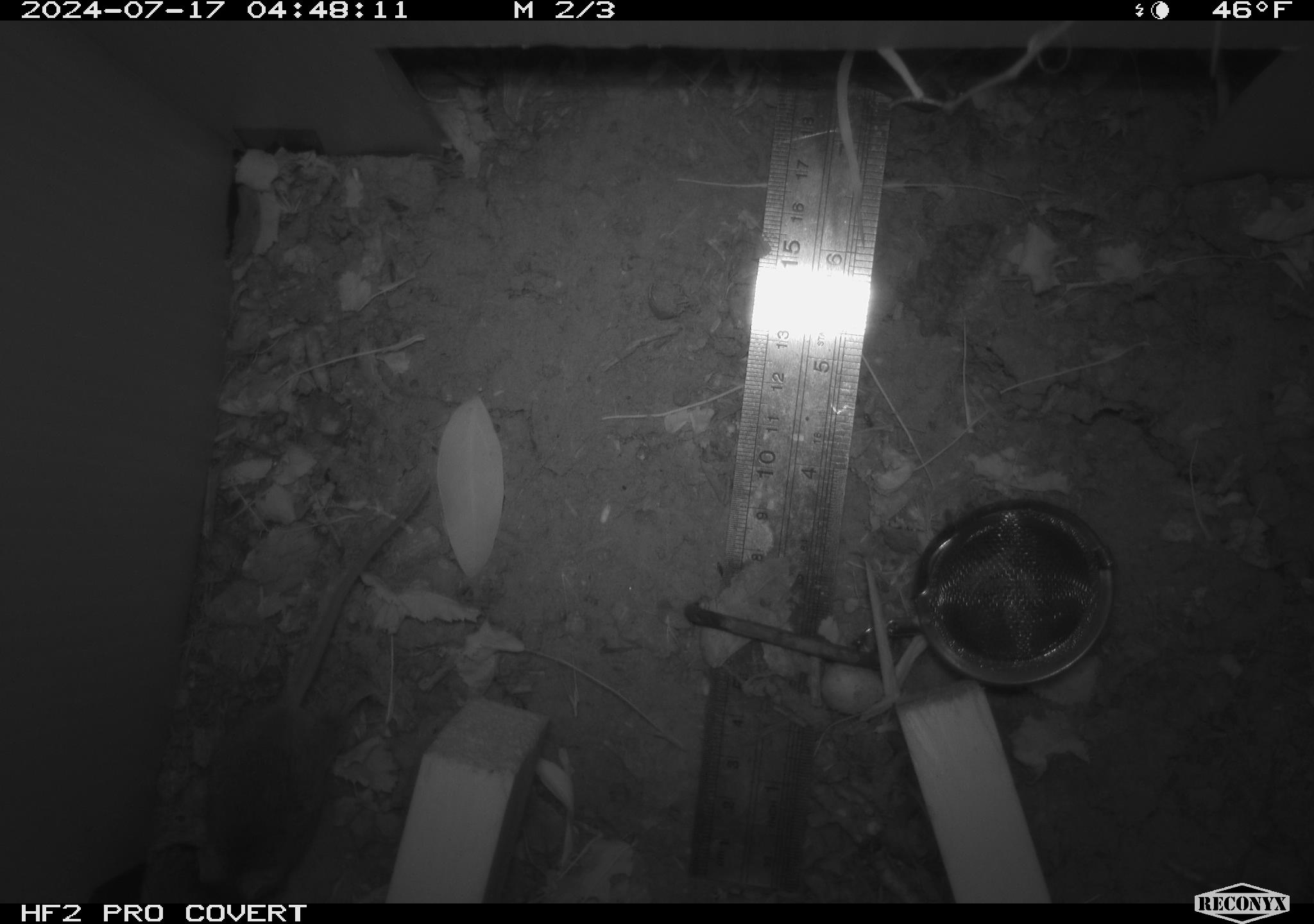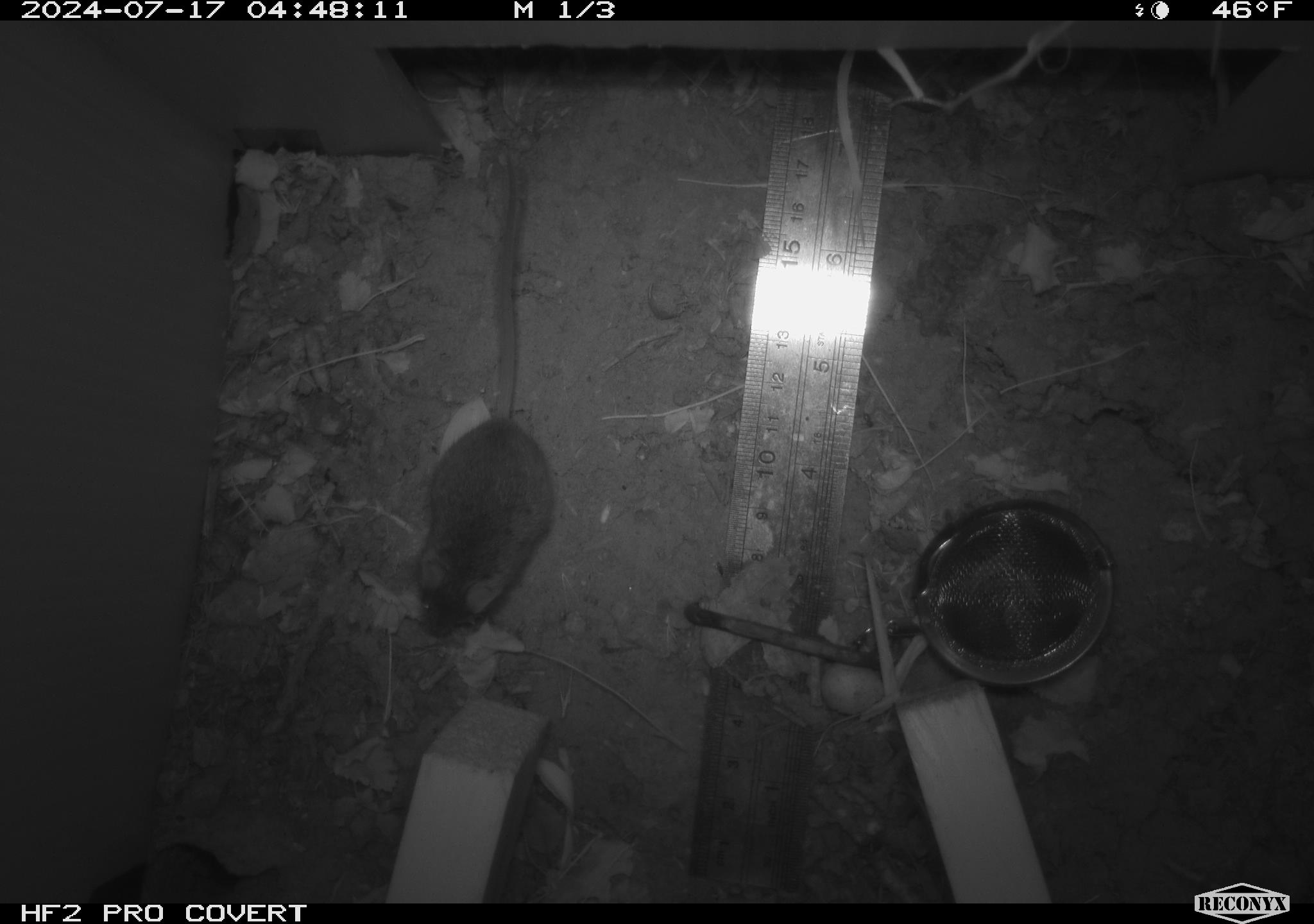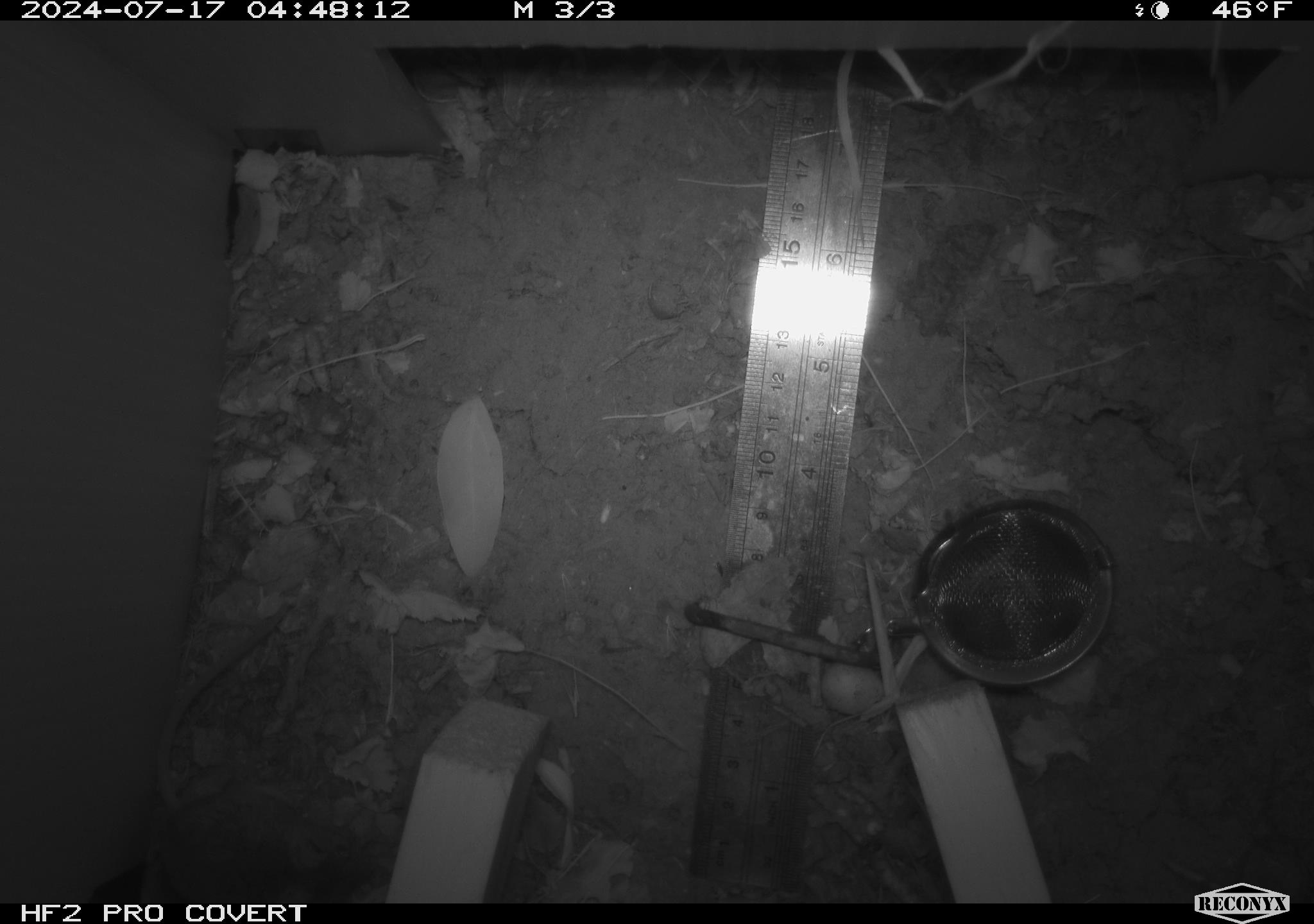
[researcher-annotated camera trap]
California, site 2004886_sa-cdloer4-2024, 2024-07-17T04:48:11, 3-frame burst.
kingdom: Animalia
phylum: Chordata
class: Mammalia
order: Rodentia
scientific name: Rodentia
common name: rodent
Rodent (Rodentia).